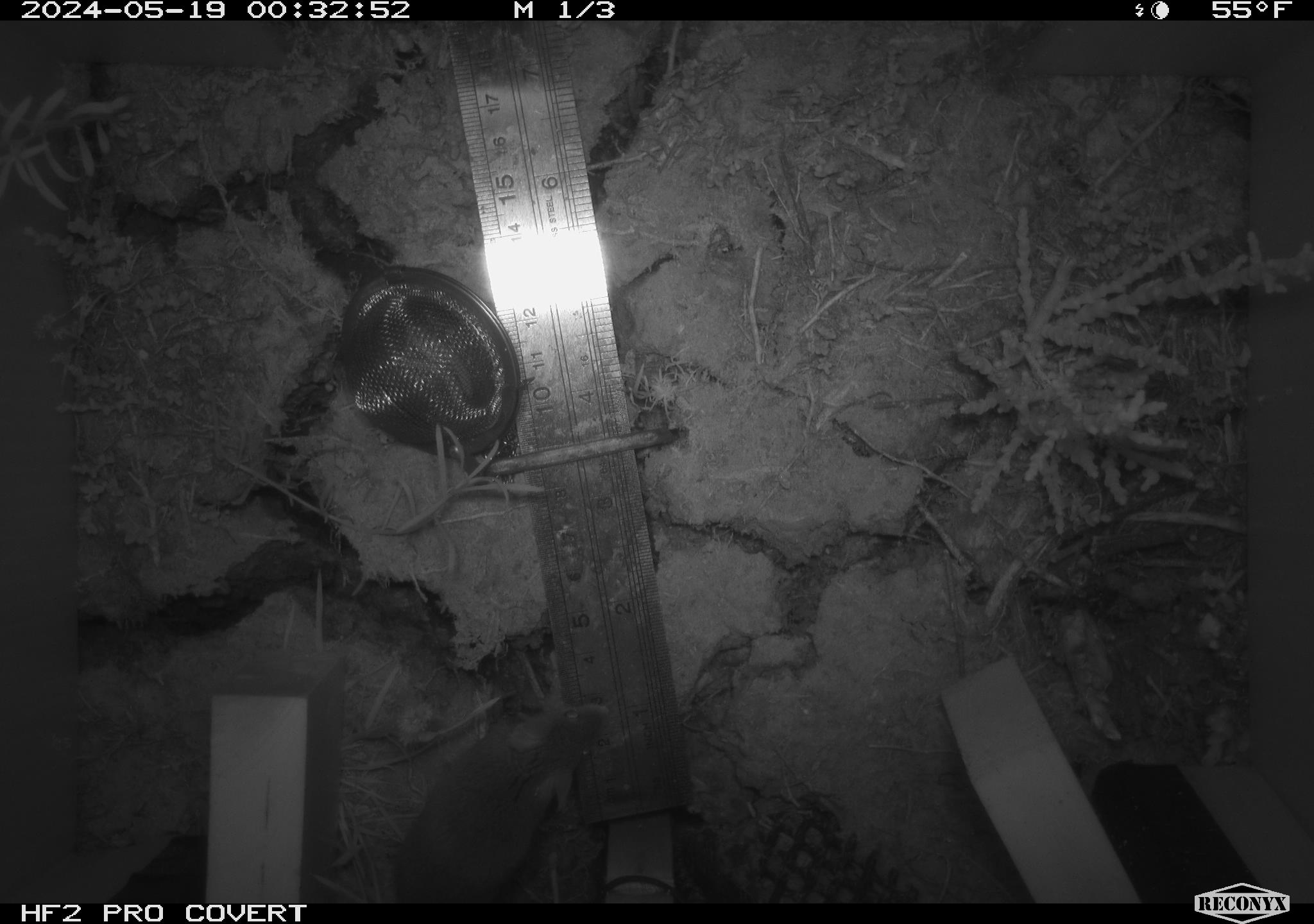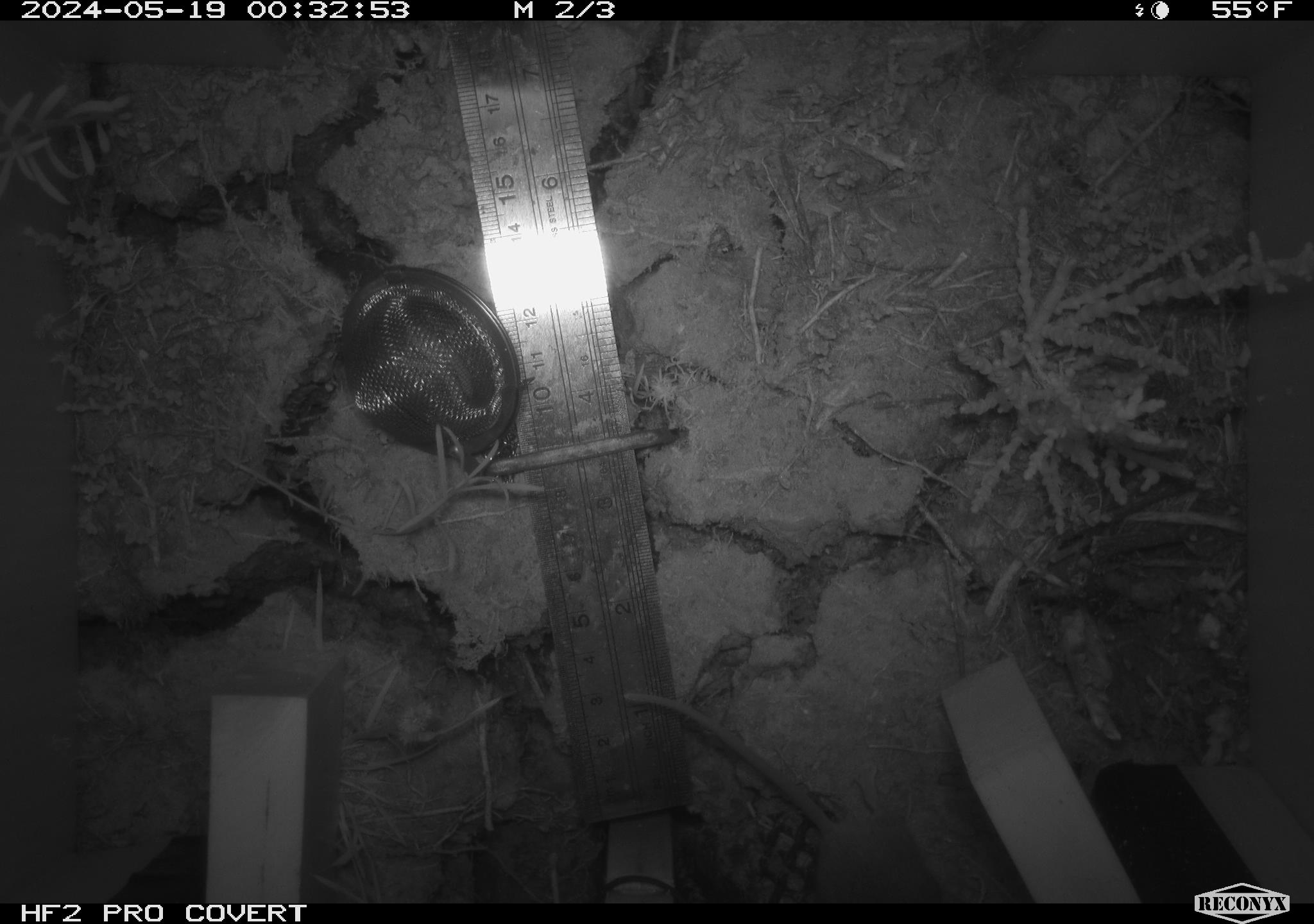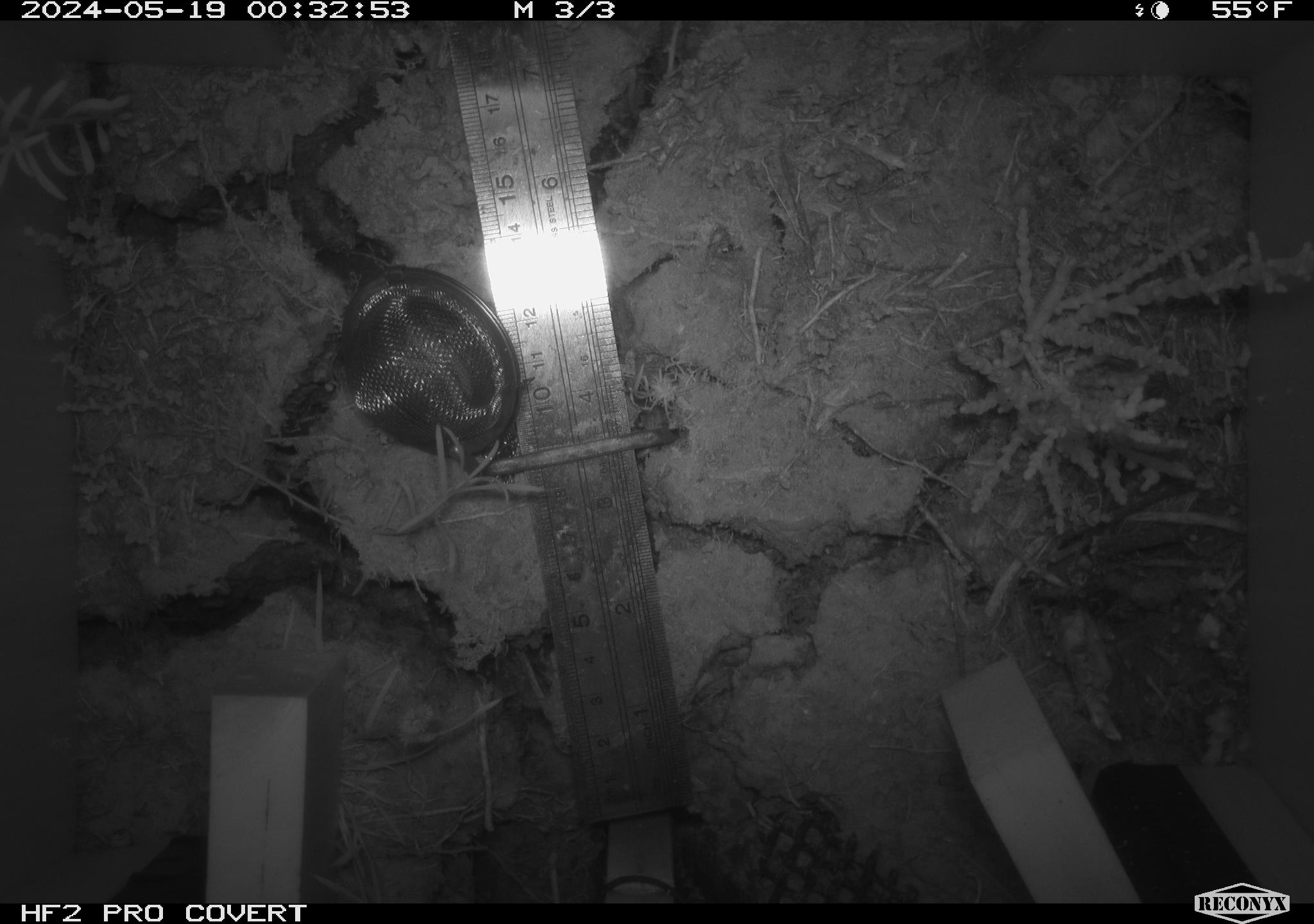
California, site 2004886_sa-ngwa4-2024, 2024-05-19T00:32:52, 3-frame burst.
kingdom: Animalia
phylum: Chordata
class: Mammalia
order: Rodentia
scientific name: Rodentia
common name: mouse species